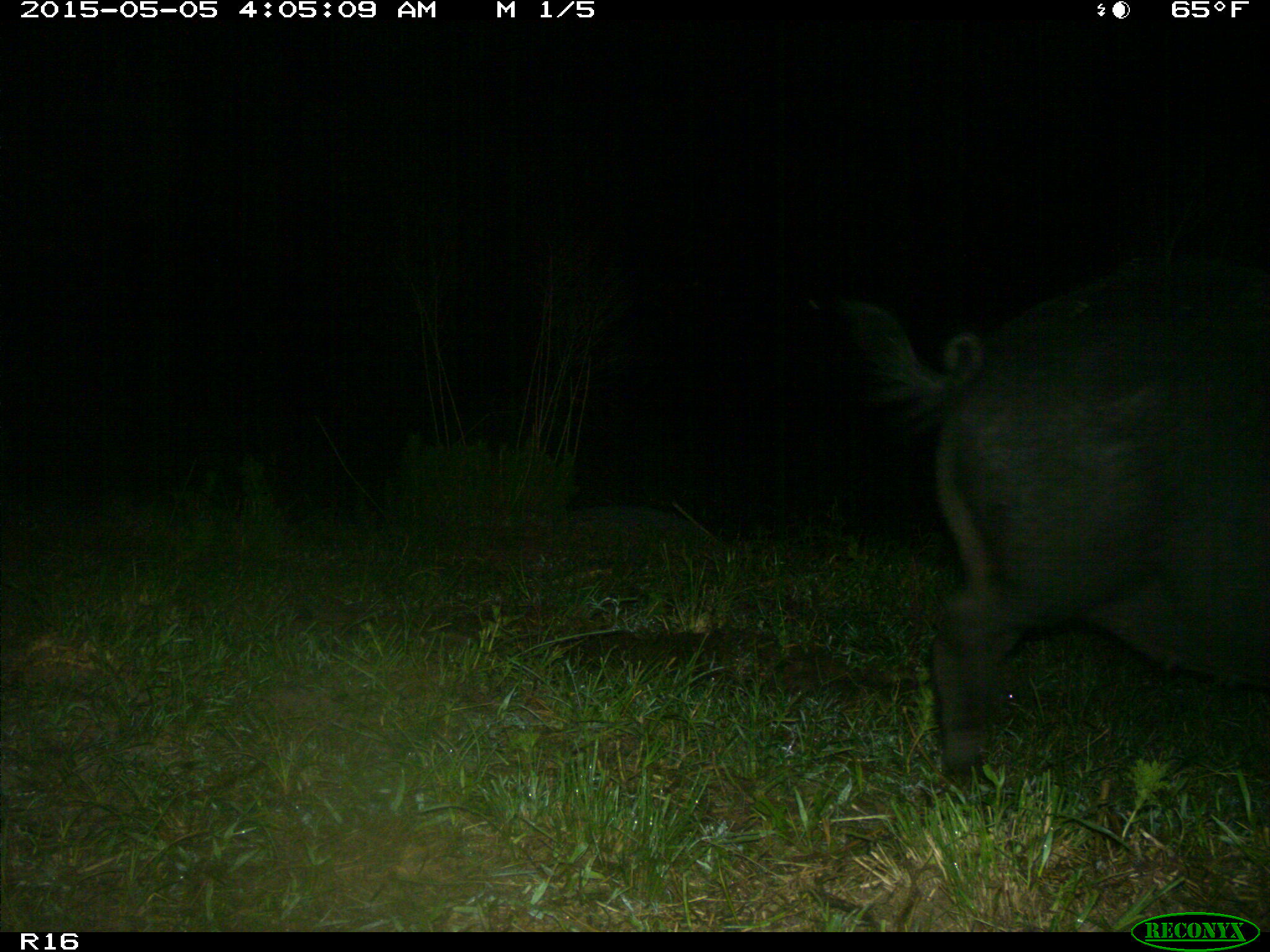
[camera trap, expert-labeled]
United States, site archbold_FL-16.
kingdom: Animalia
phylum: Chordata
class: Mammalia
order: Artiodactyla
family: Suidae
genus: Sus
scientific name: Sus scrofa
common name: wild boar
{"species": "Sus scrofa (wild boar)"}